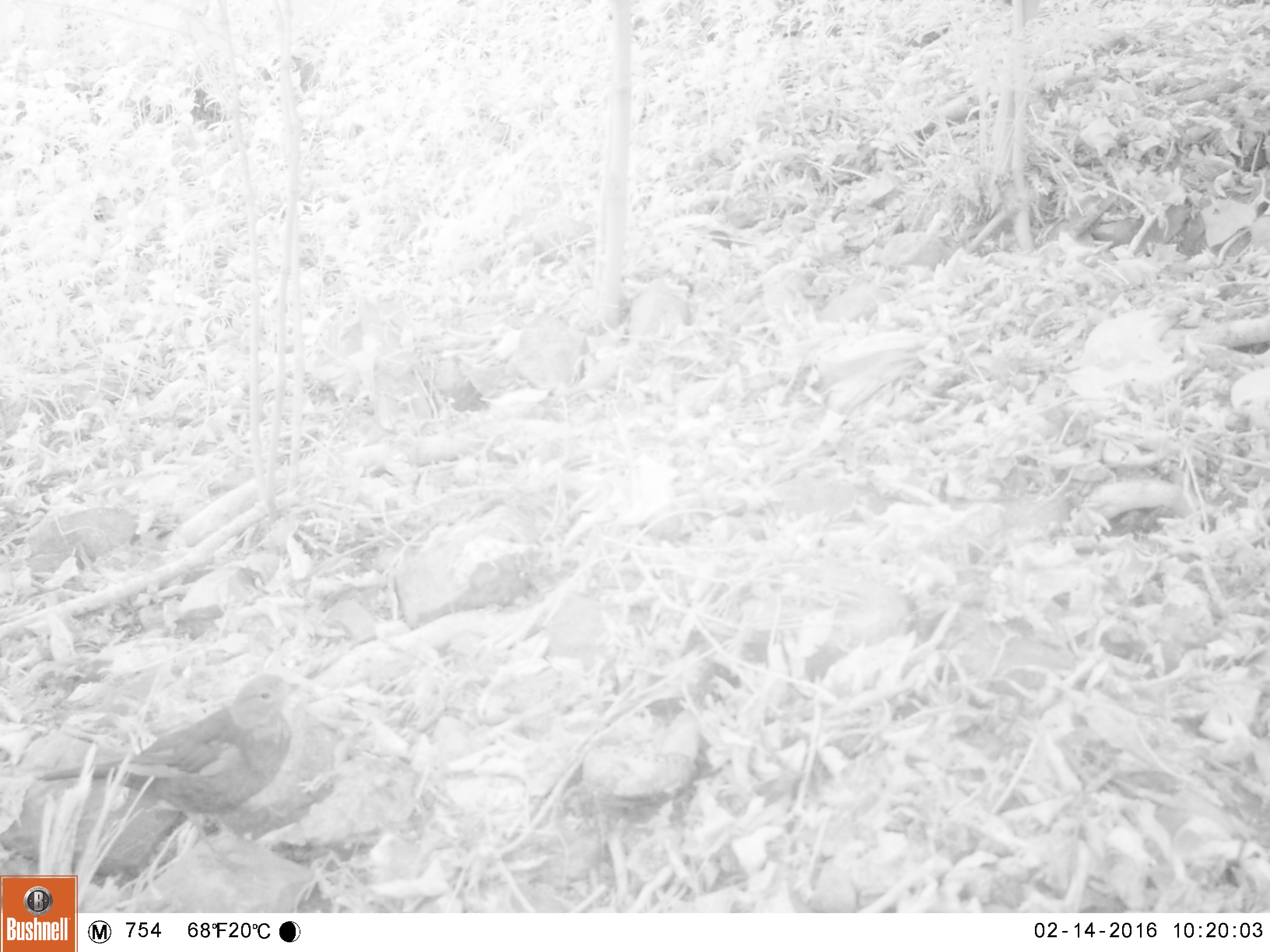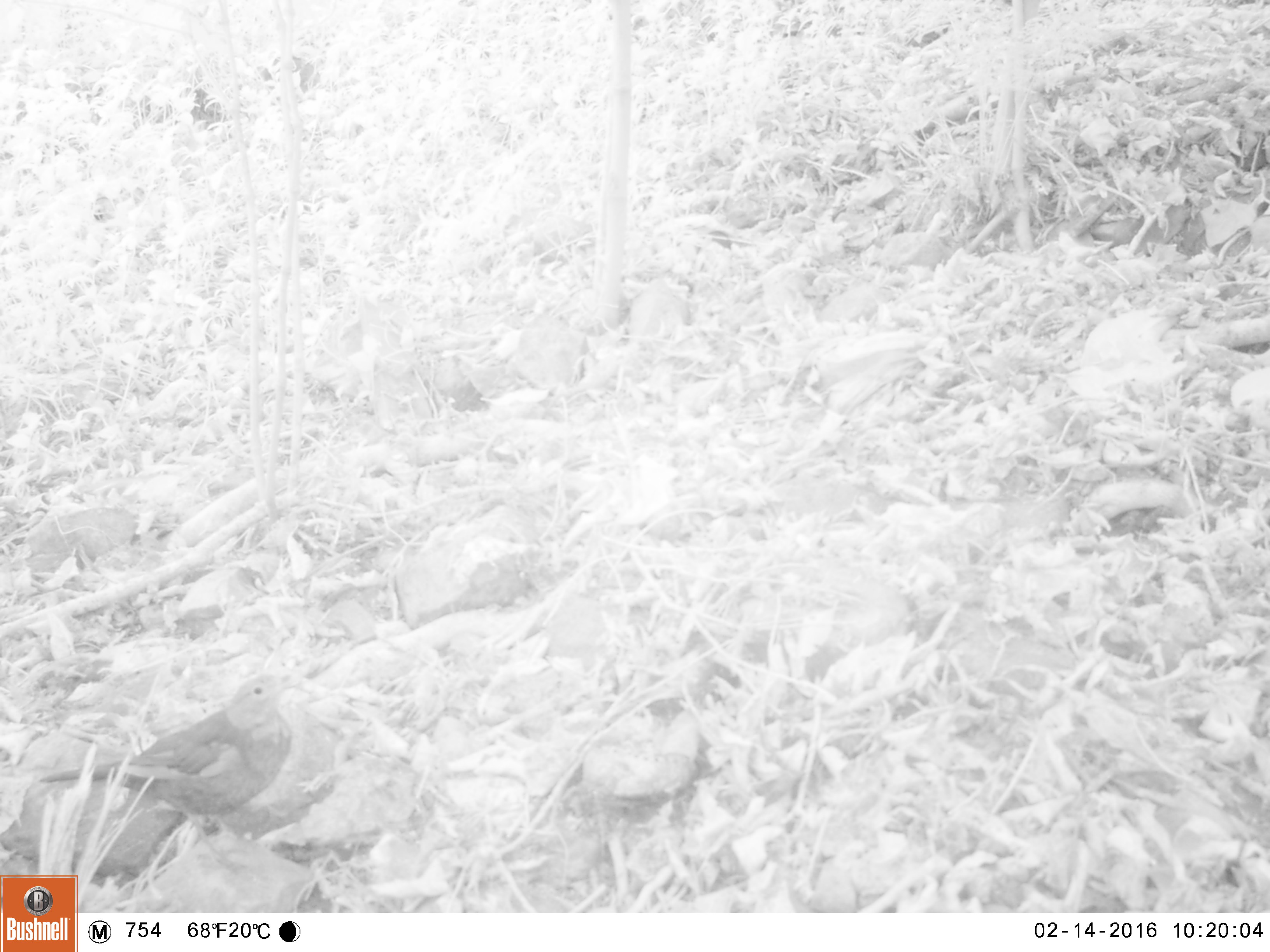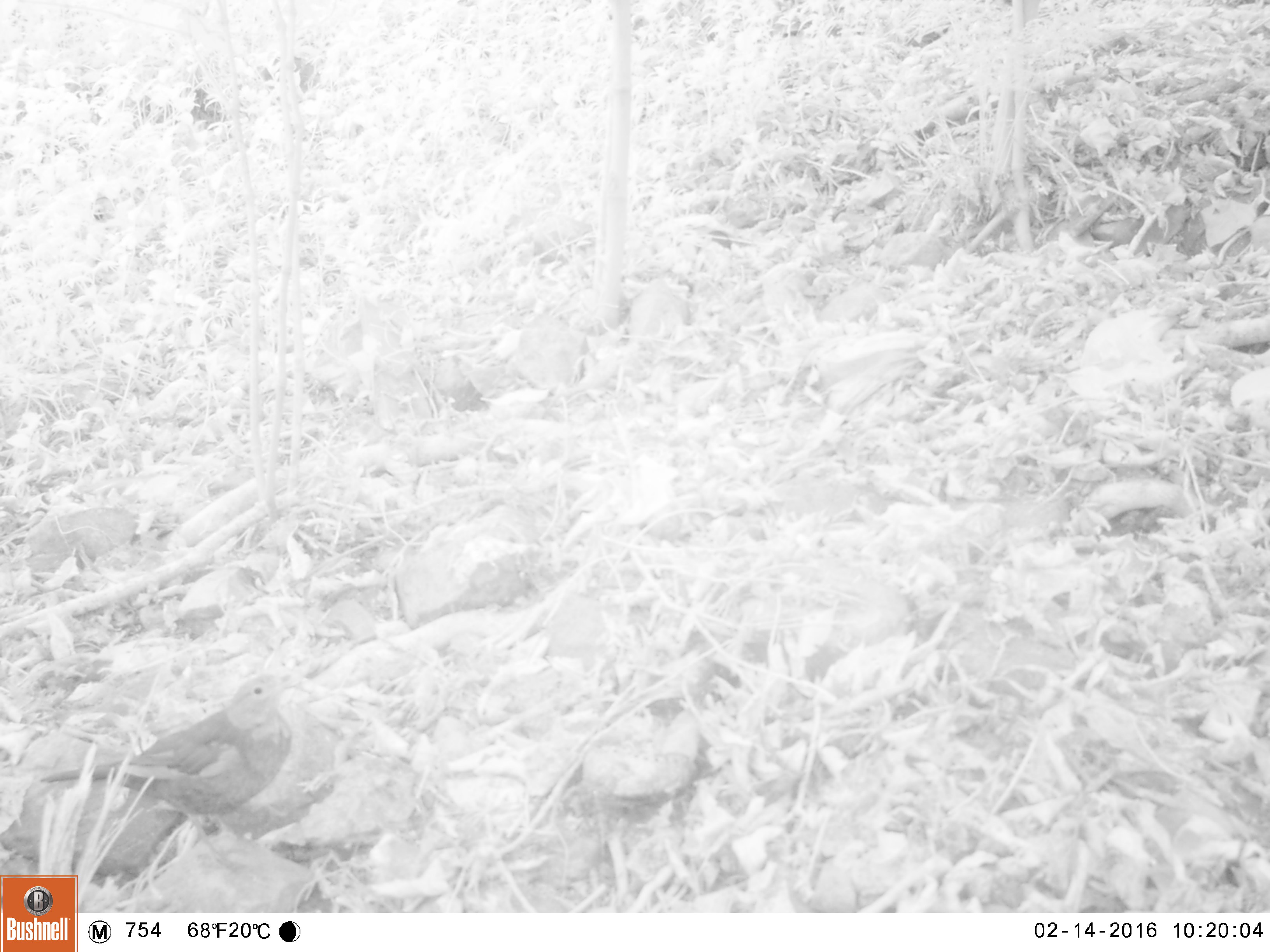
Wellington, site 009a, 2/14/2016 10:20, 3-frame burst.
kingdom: Animalia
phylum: Chordata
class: Aves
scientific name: Aves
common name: bird